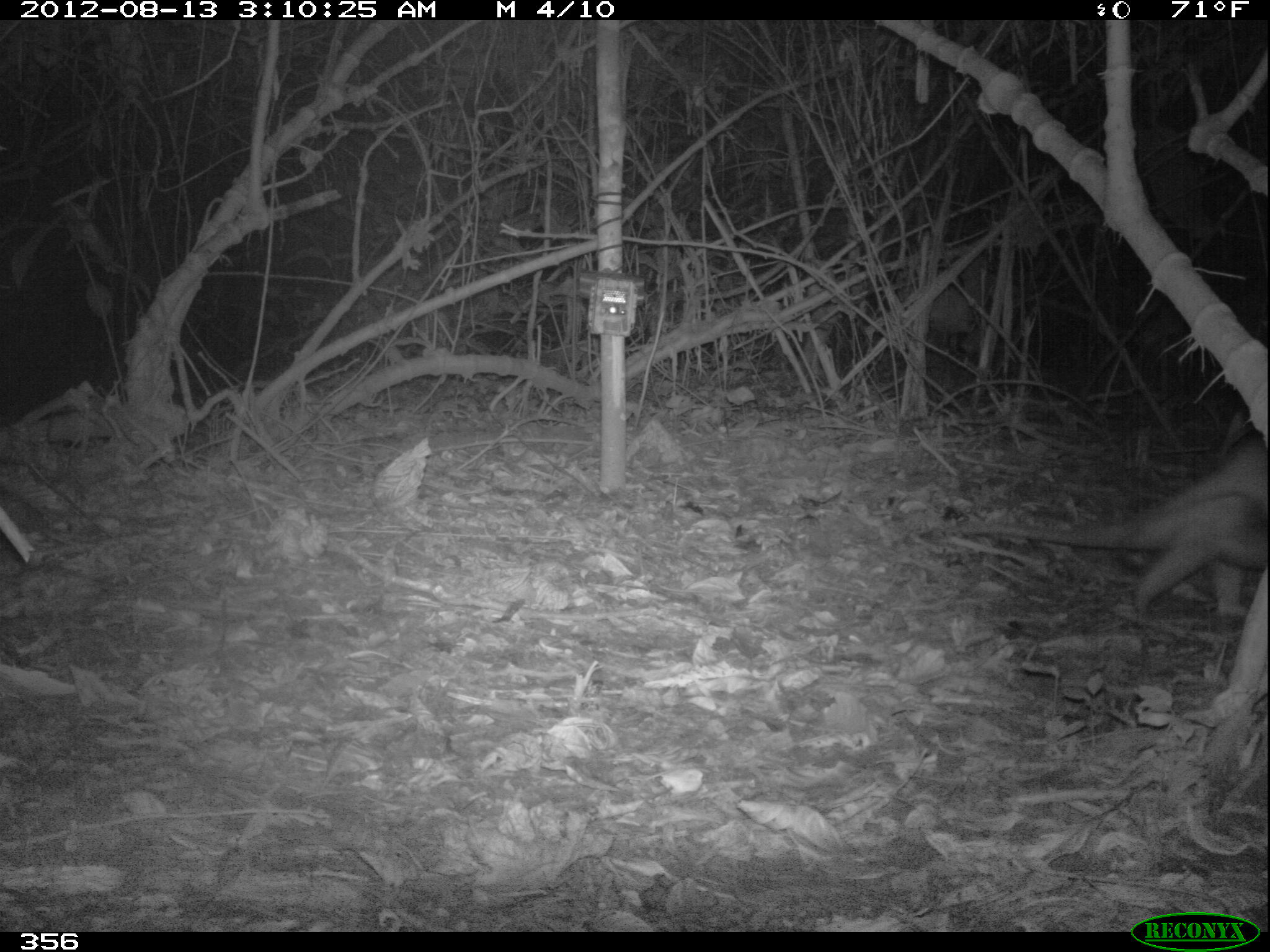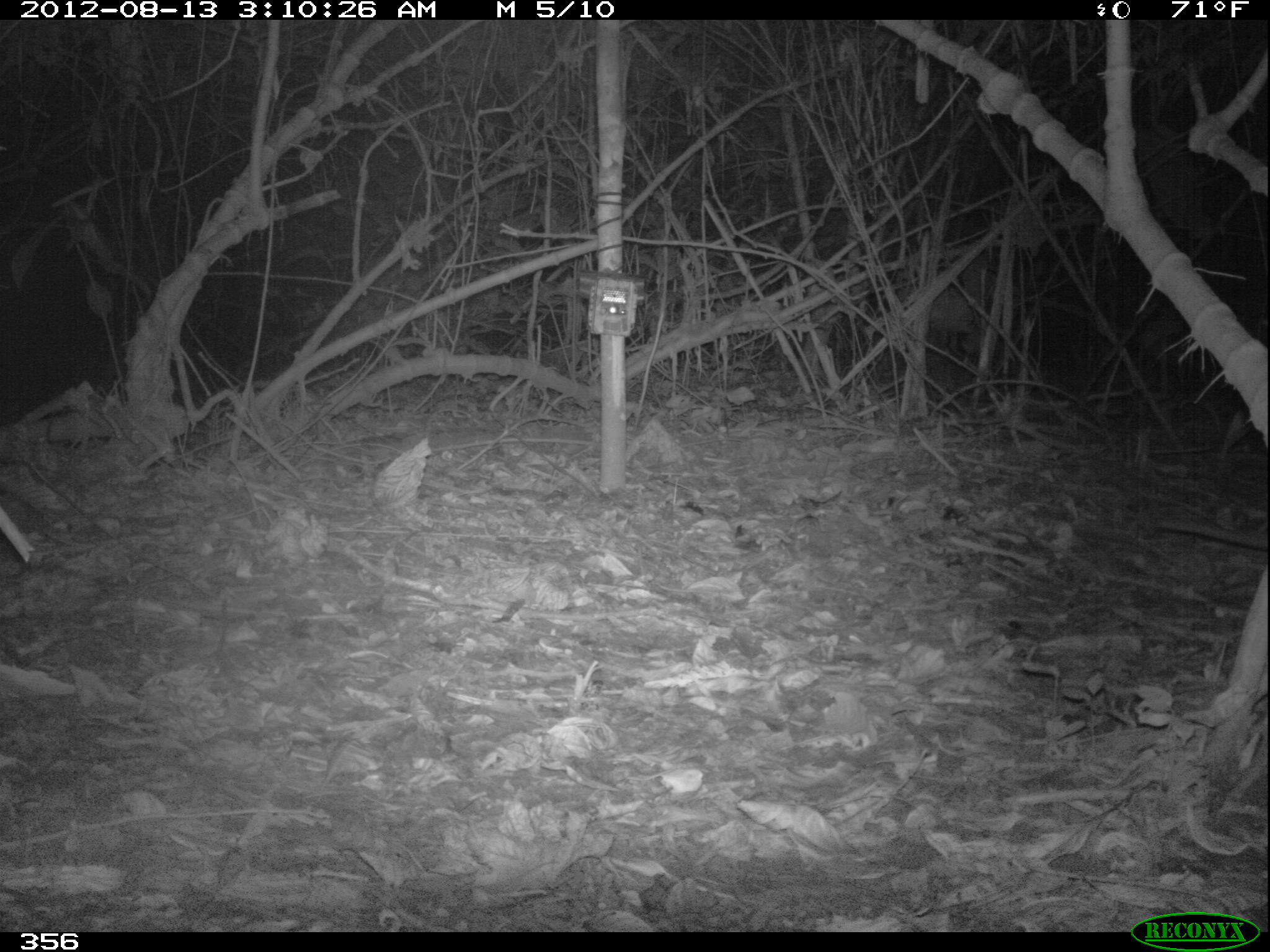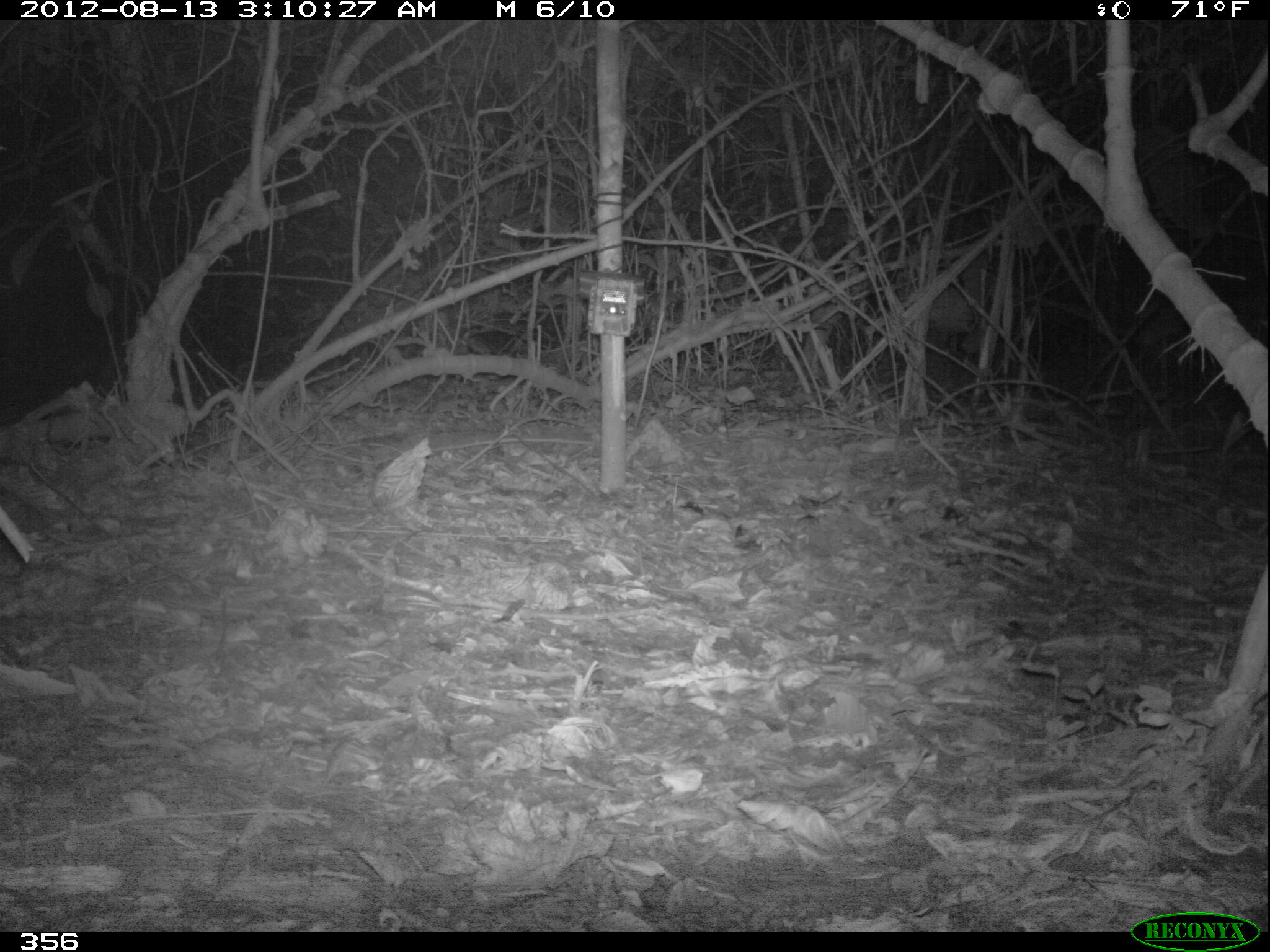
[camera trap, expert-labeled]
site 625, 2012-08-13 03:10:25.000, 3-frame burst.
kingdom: Animalia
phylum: Chordata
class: Mammalia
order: Pilosa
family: Myrmecophagidae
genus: Tamandua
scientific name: Tamandua tetradactyla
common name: southern tamandua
Tamandua tetradactyla (southern tamandua).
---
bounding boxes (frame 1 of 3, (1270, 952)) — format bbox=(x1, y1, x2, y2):
tamandua tetradactyla: bbox=(958, 491, 1268, 616); bbox=(1116, 440, 1268, 510)